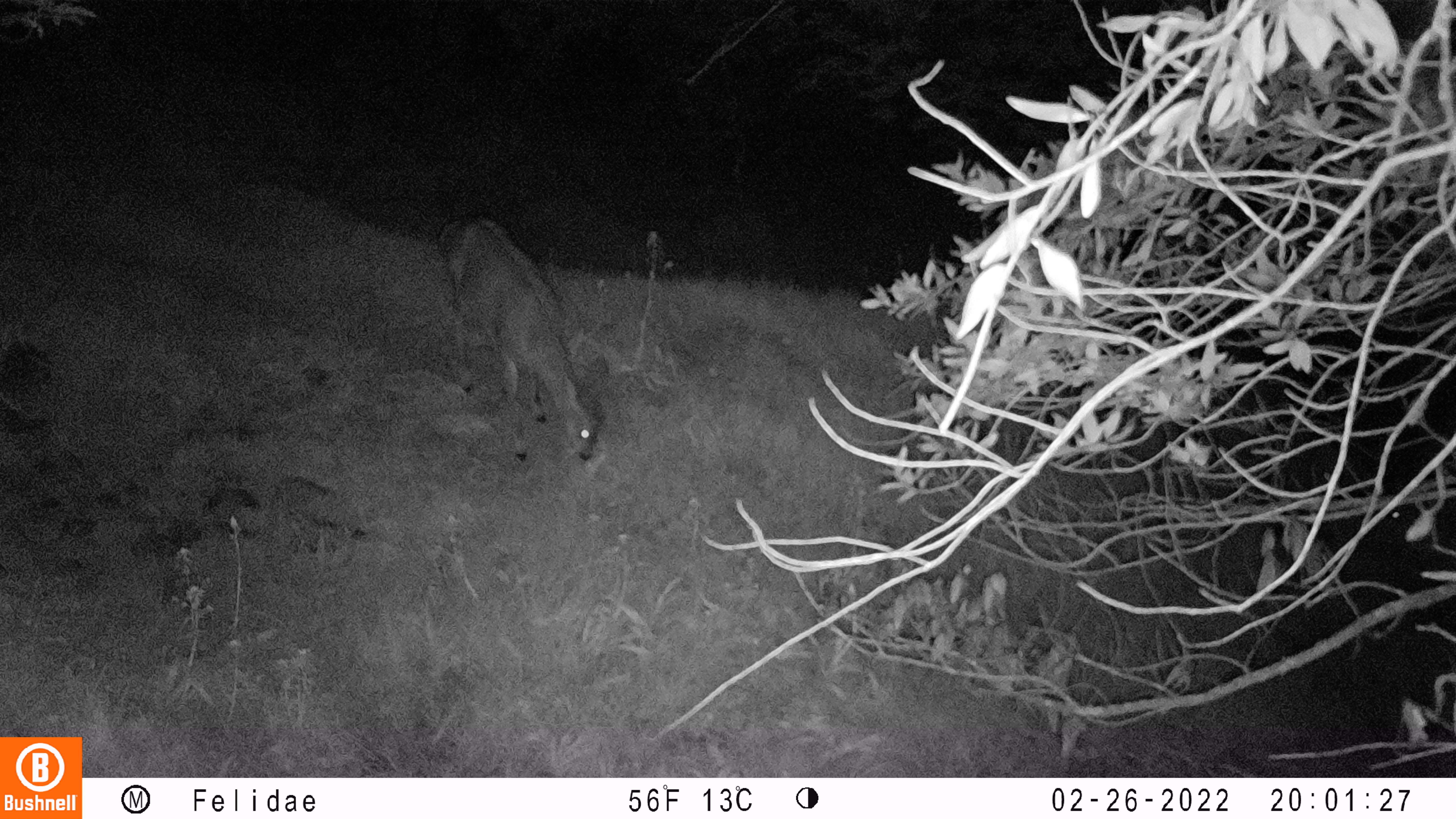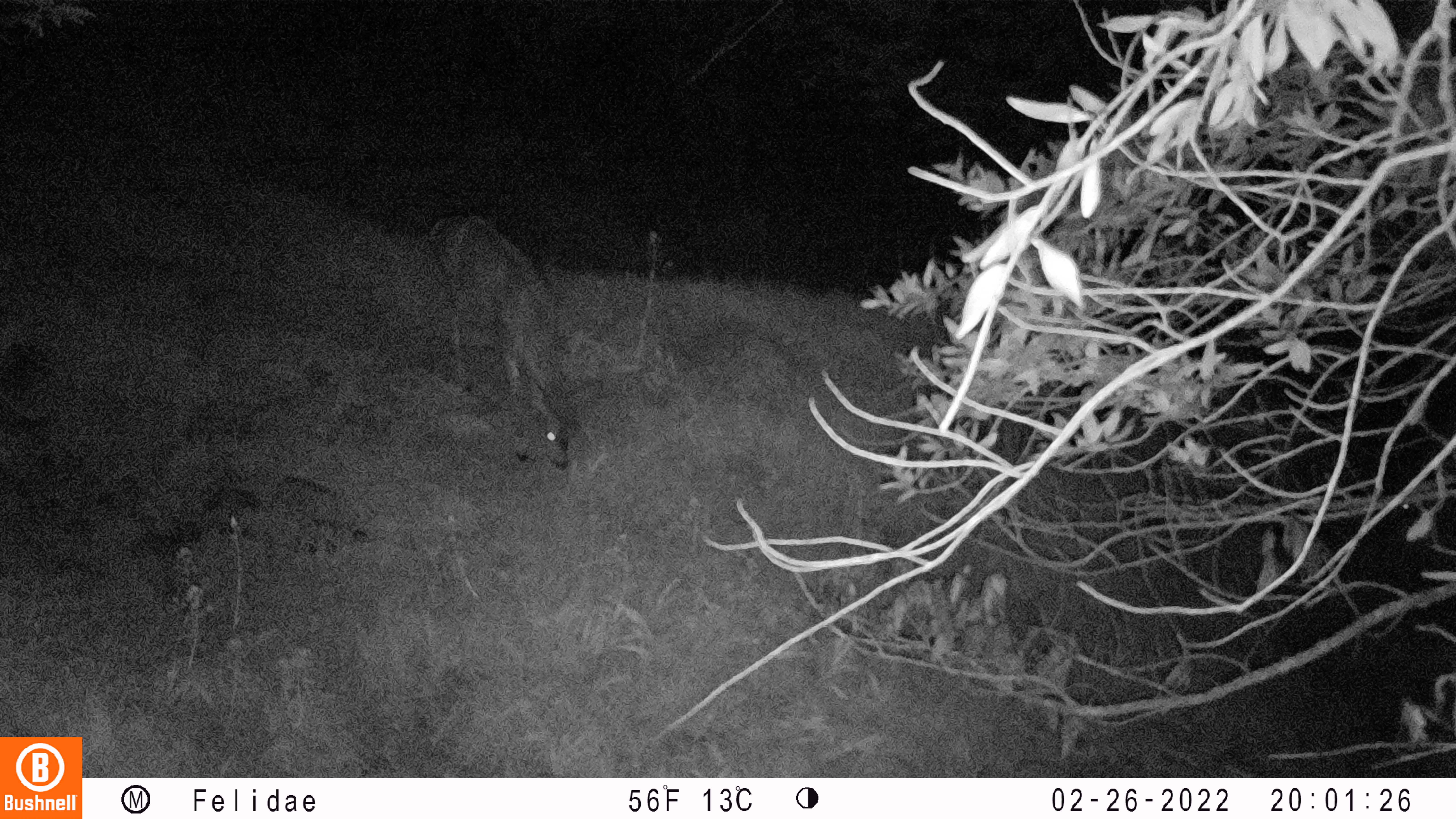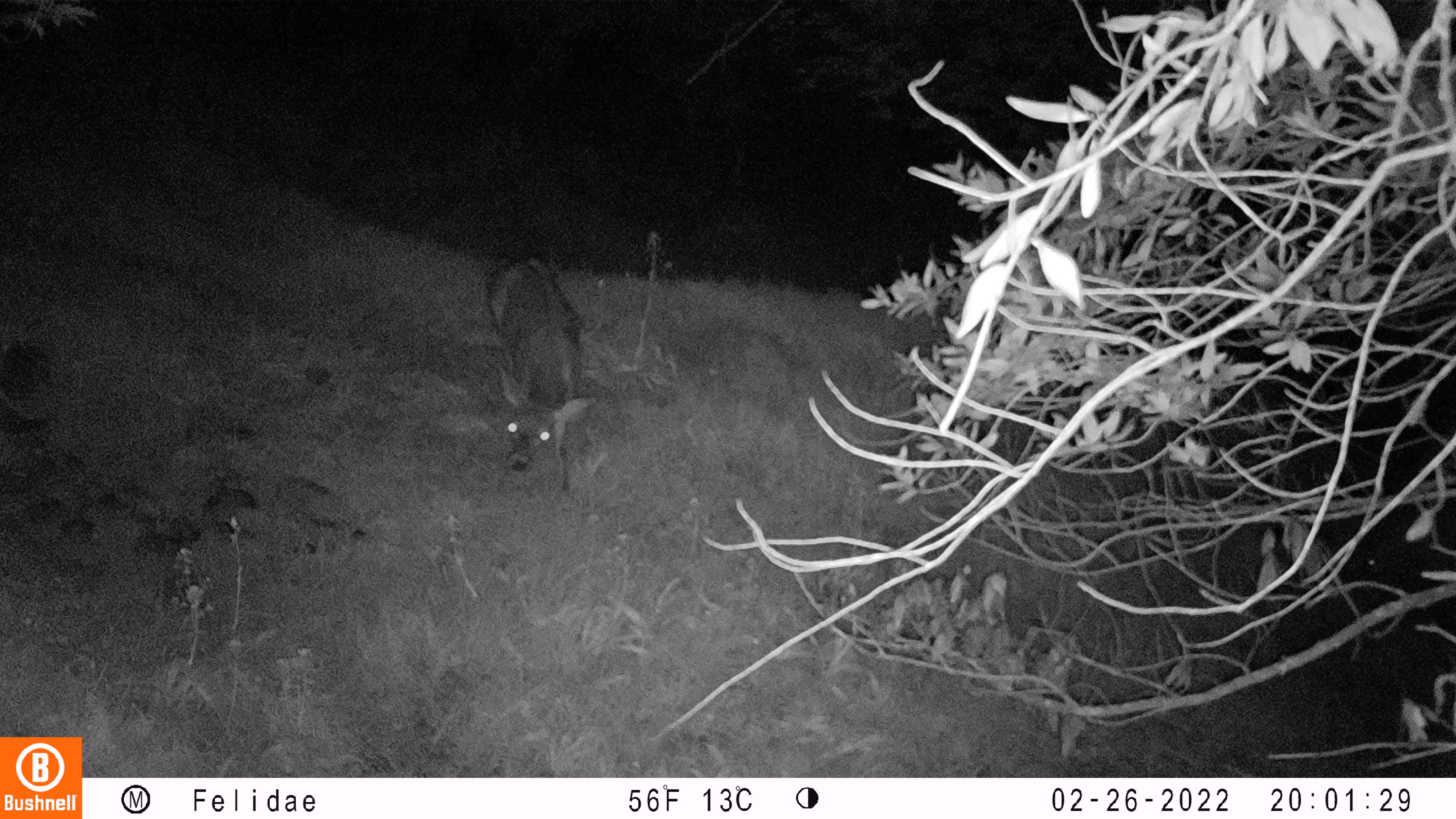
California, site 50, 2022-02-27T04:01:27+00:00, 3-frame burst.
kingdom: Animalia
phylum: Chordata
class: Mammalia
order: Artiodactyla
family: Cervidae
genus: Odocoileus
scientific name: Odocoileus hemionus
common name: mule deer